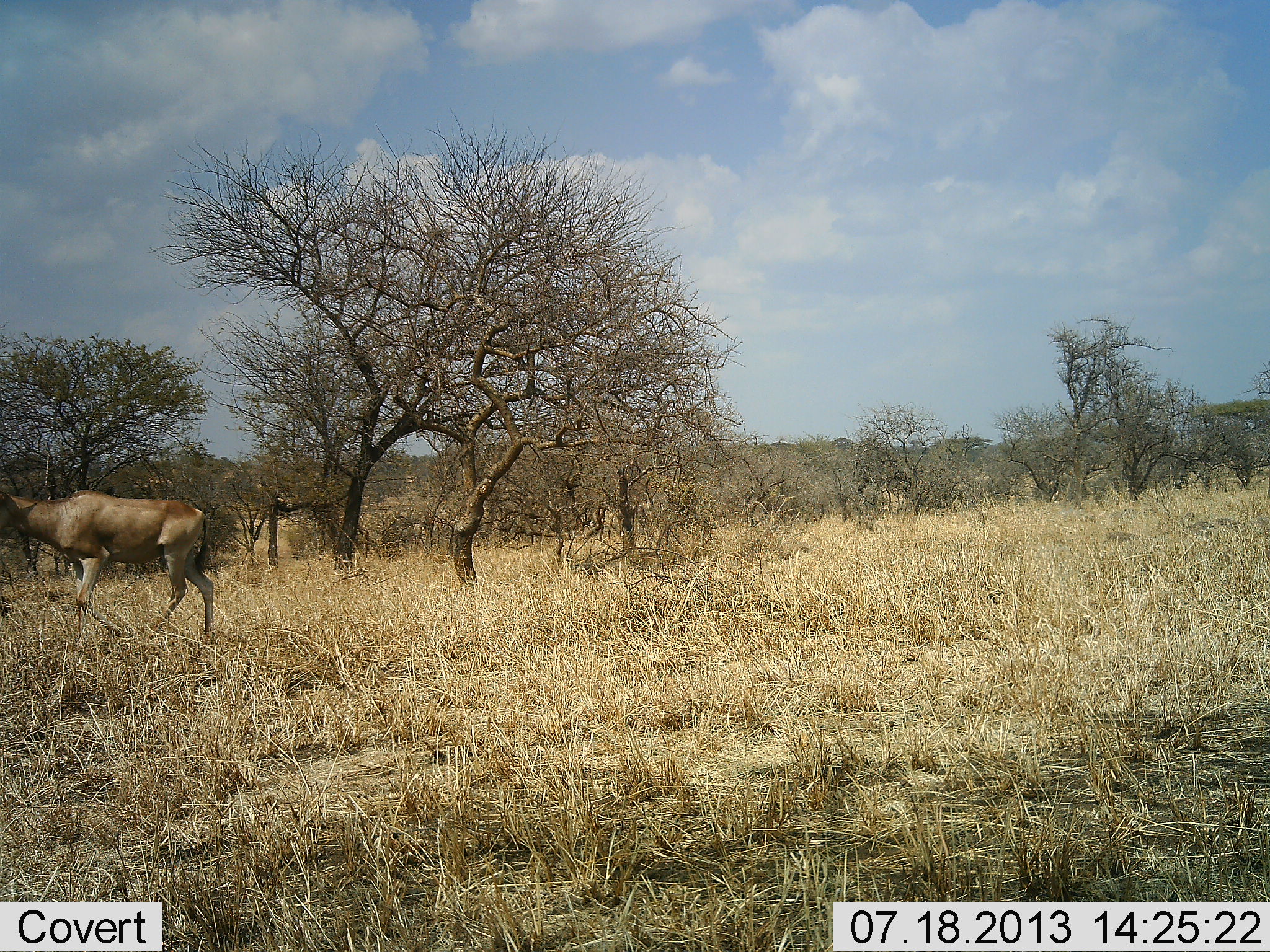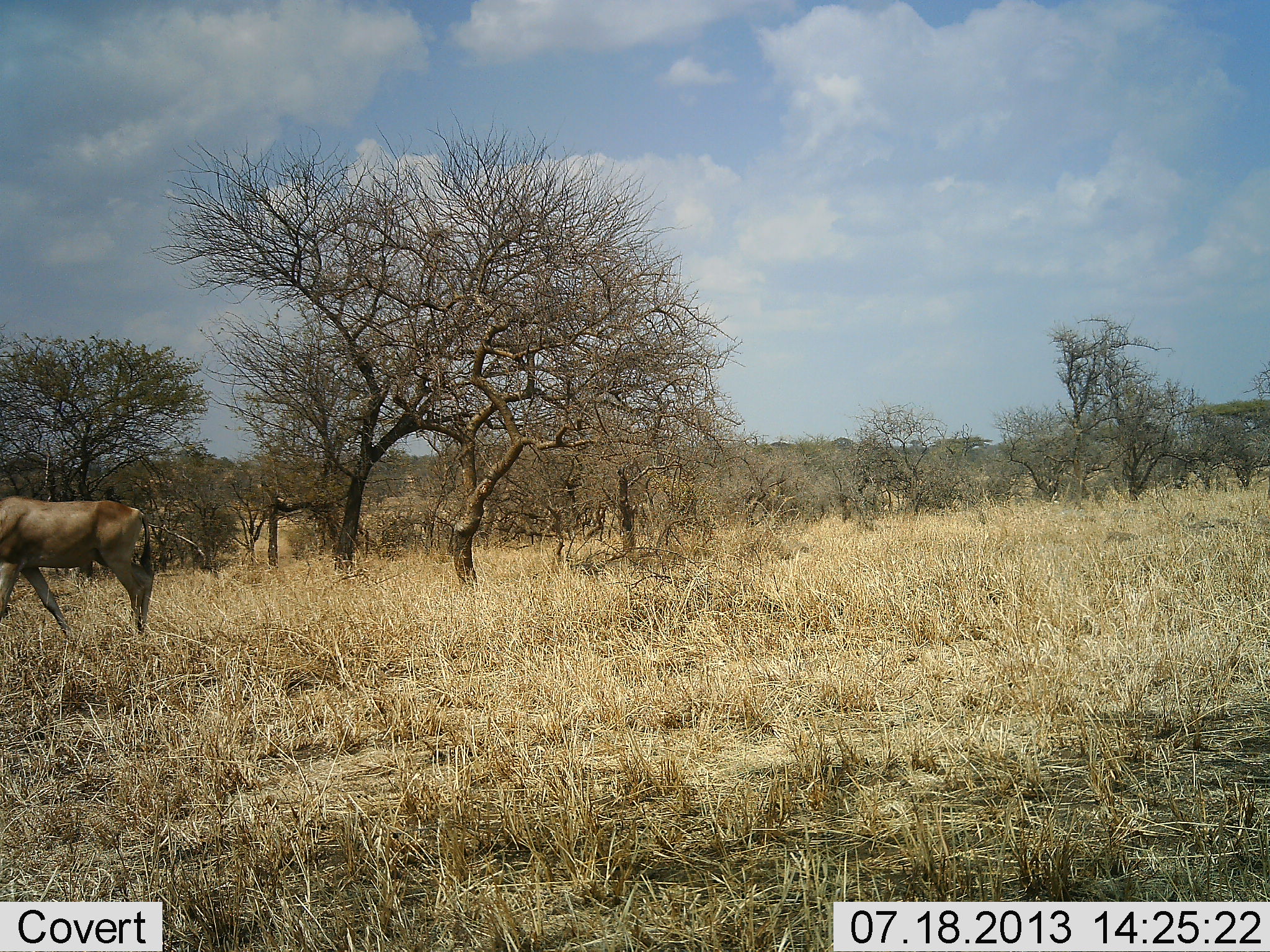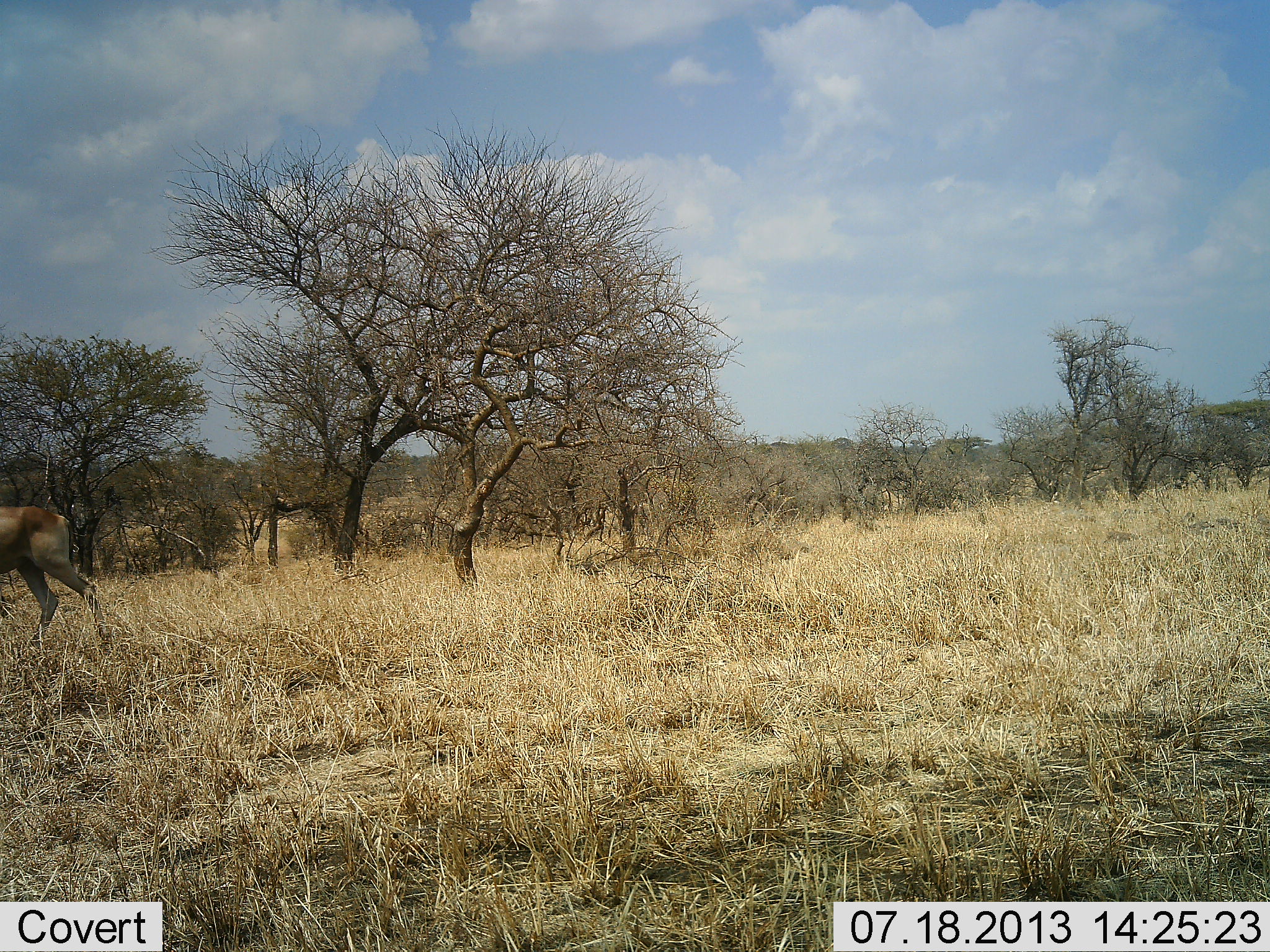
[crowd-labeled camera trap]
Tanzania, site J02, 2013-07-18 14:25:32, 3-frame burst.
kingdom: Animalia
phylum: Chordata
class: Mammalia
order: Artiodactyla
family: Bovidae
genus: Alcelaphus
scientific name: Alcelaphus buselaphus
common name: hartebeest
Hartebeest (Alcelaphus buselaphus), count 1. Behavior (volunteer vote fractions): standing 0%, resting 0%, moving 100%, interacting 0%. Young present (vote fraction): 0%. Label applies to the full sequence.